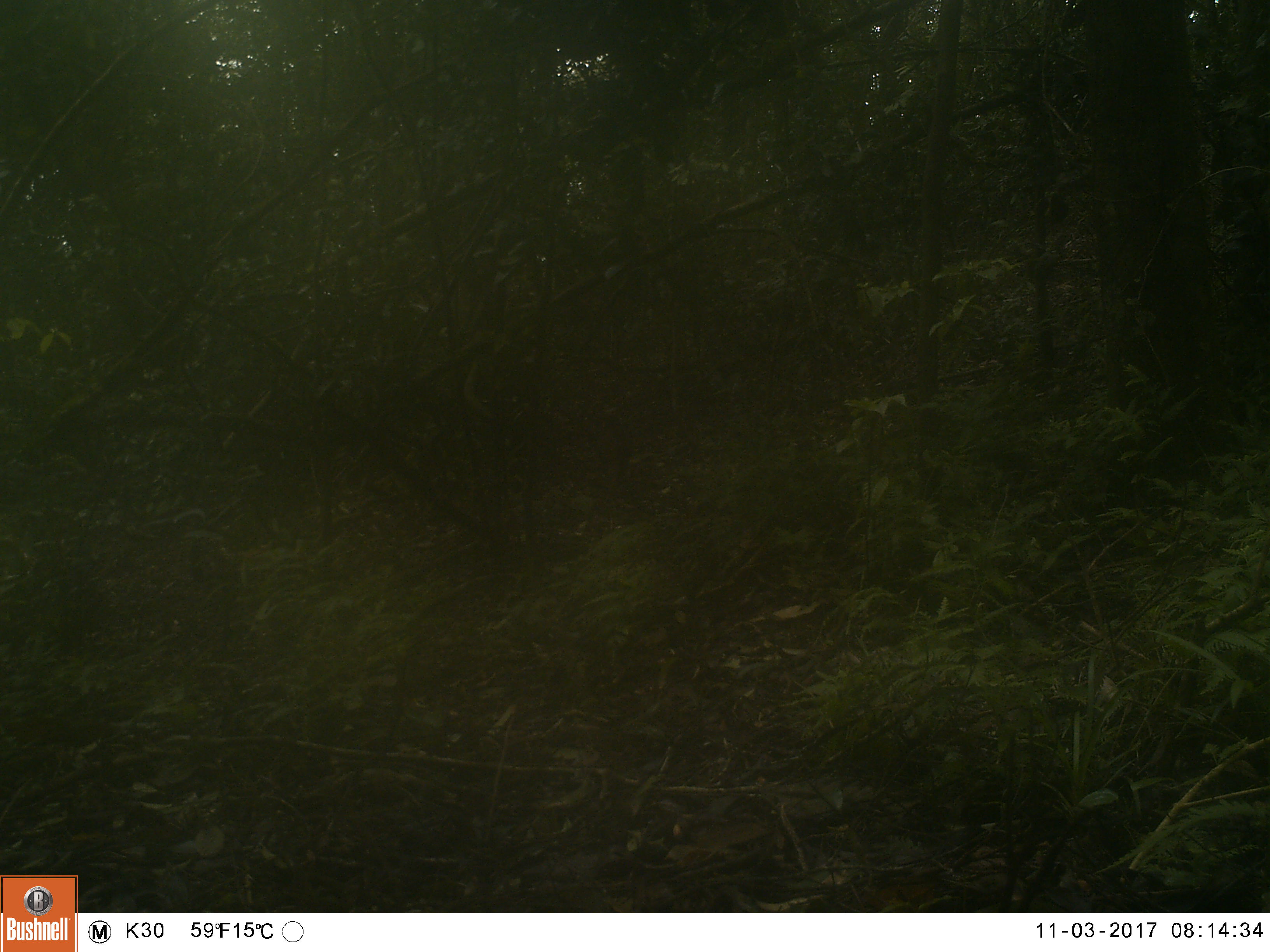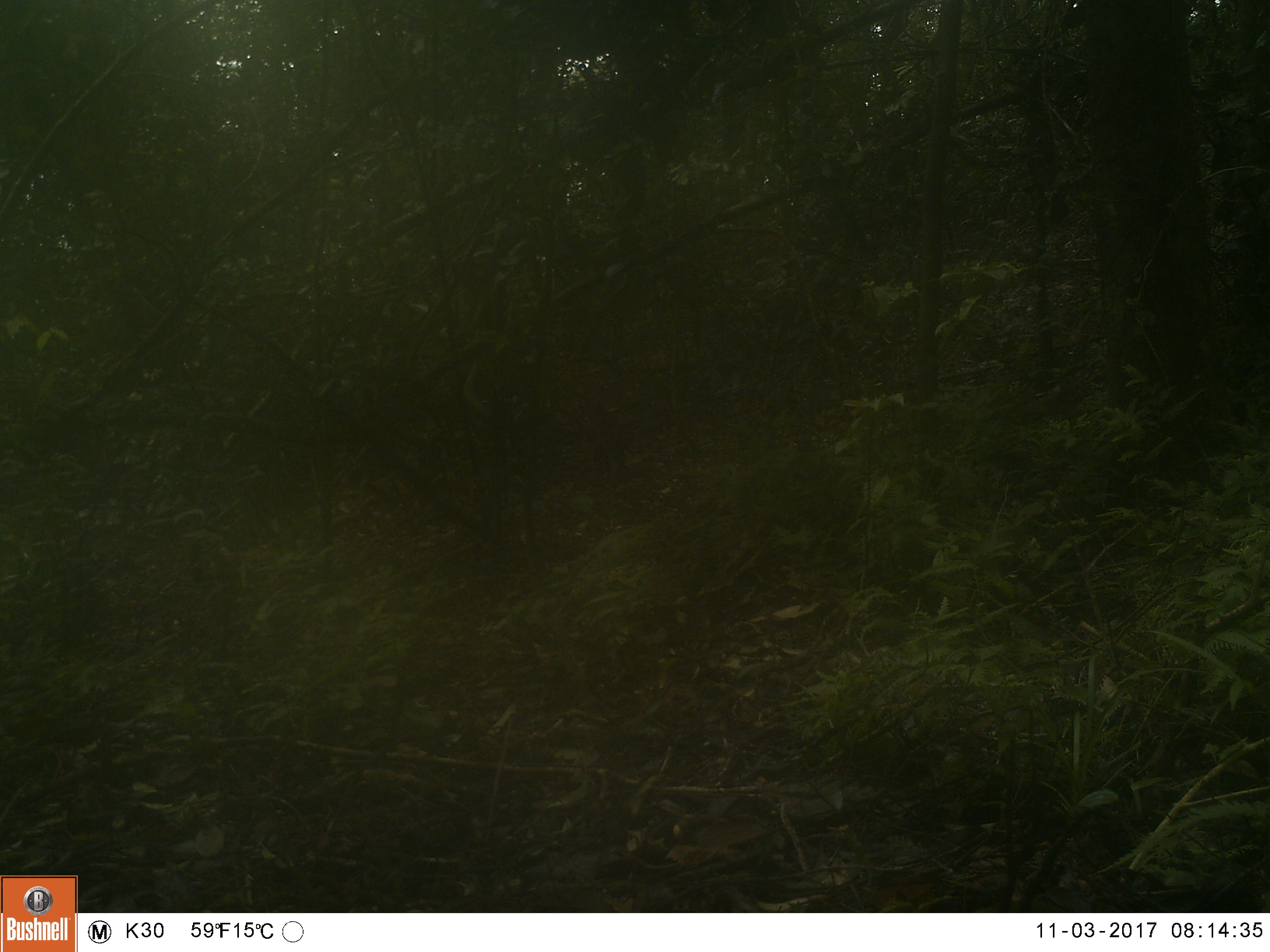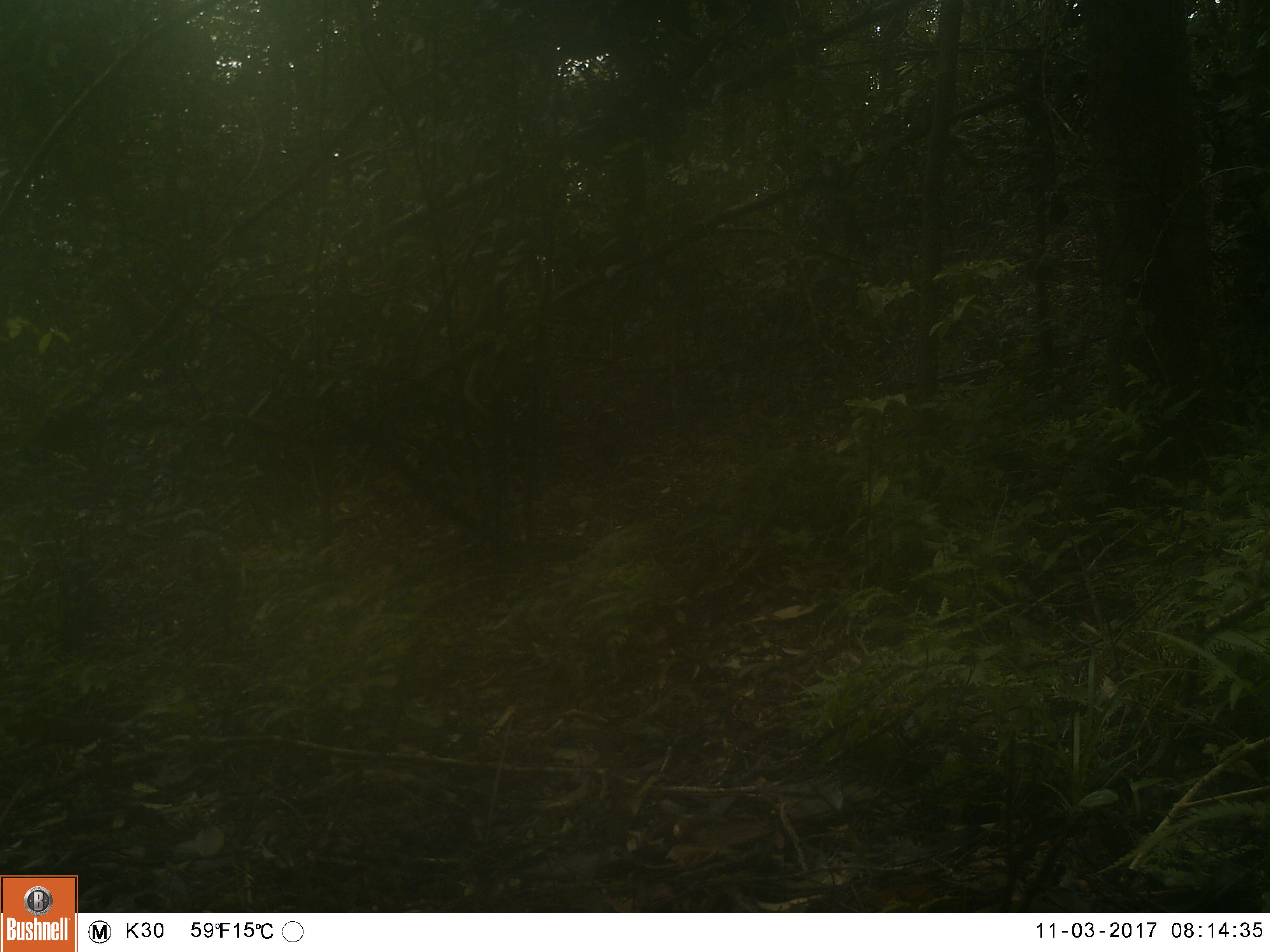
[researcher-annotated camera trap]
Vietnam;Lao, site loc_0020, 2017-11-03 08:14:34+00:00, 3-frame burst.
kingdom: Animalia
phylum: Chordata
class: Mammalia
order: Primates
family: Cercopithecidae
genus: Macaca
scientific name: Macaca arctoides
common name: stump-tailed macaque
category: stump tailed macaque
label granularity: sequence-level